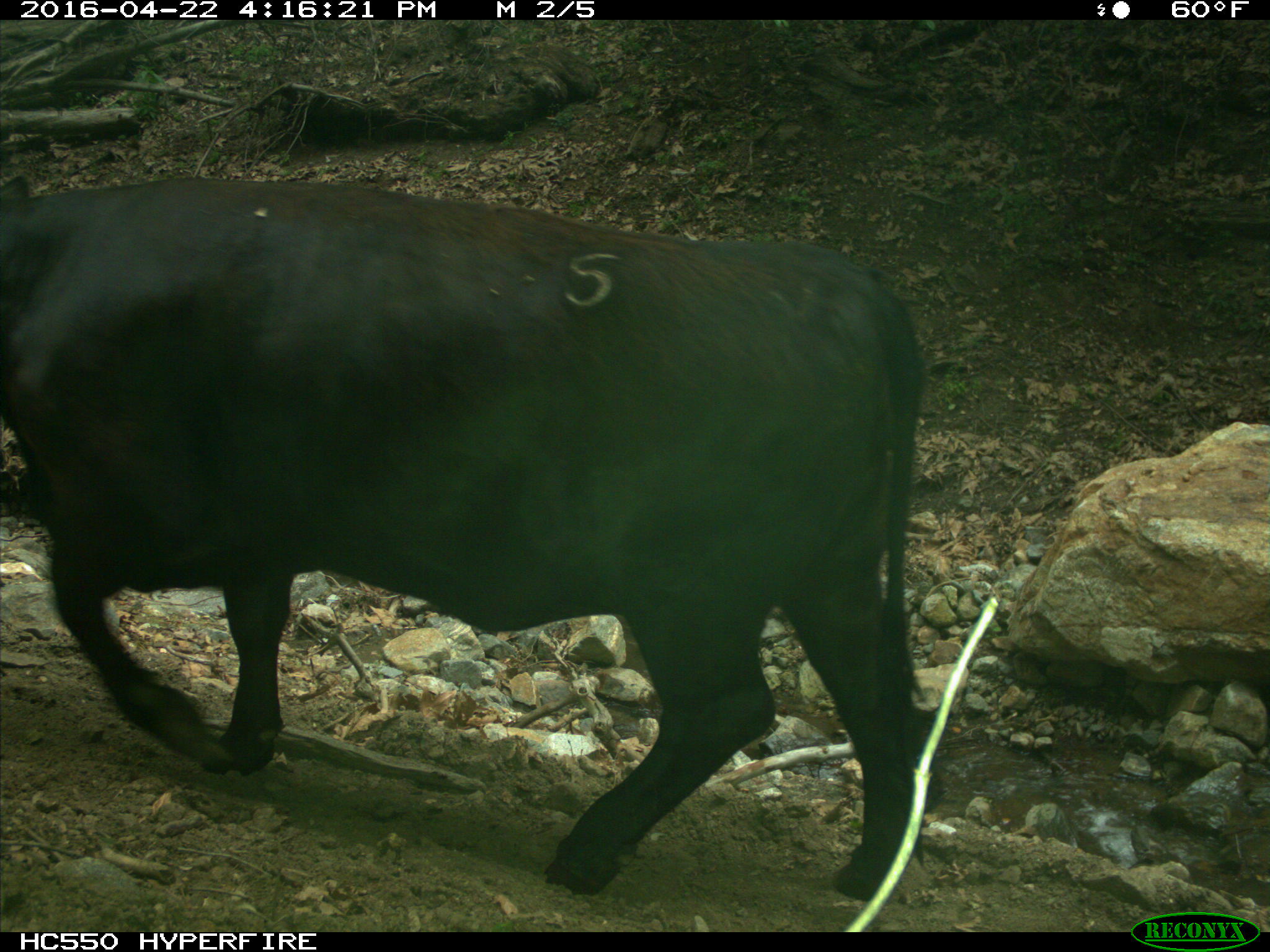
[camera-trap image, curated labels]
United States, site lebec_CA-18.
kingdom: Animalia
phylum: Chordata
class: Mammalia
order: Artiodactyla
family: Bovidae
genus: Bos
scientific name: Bos taurus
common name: domestic cow